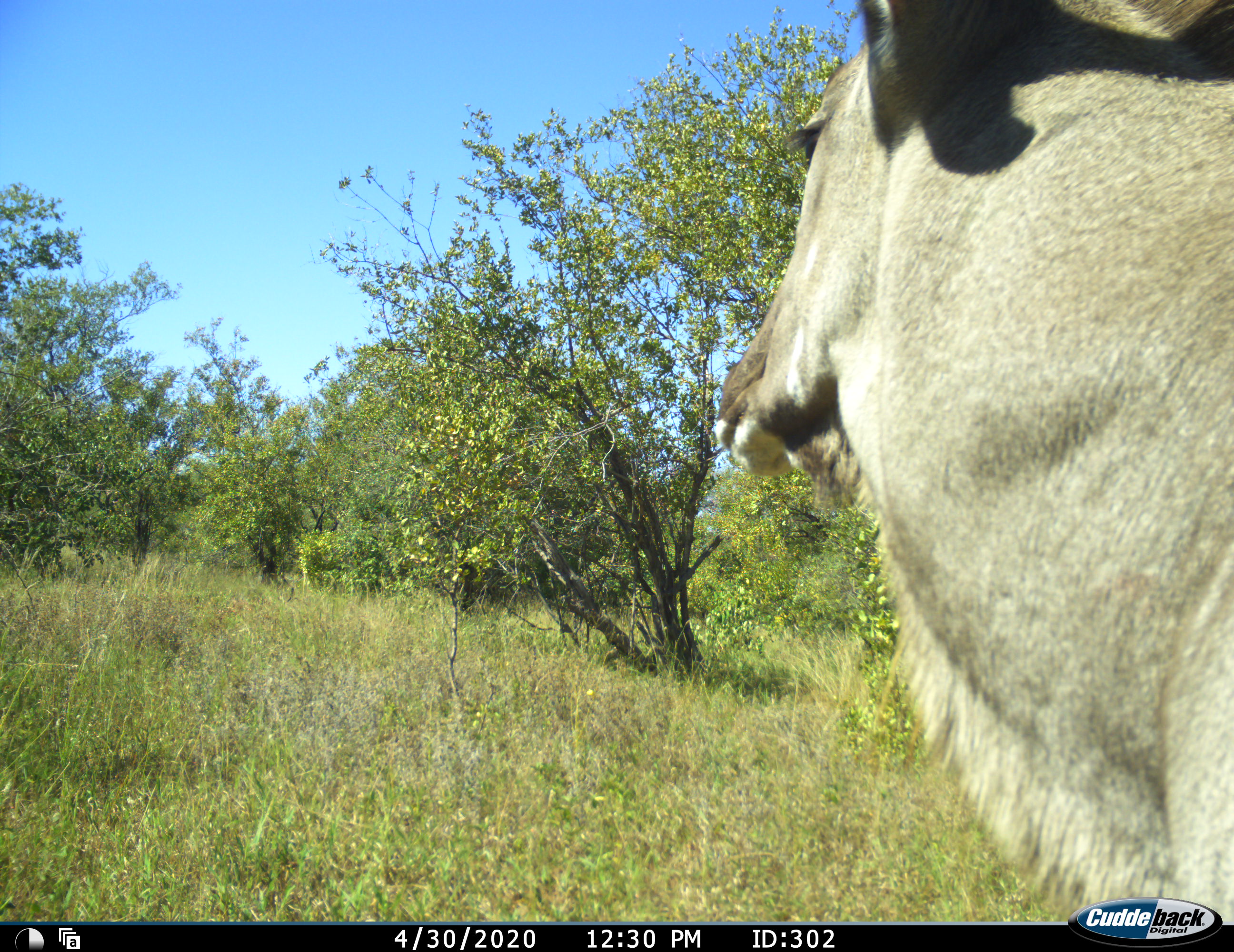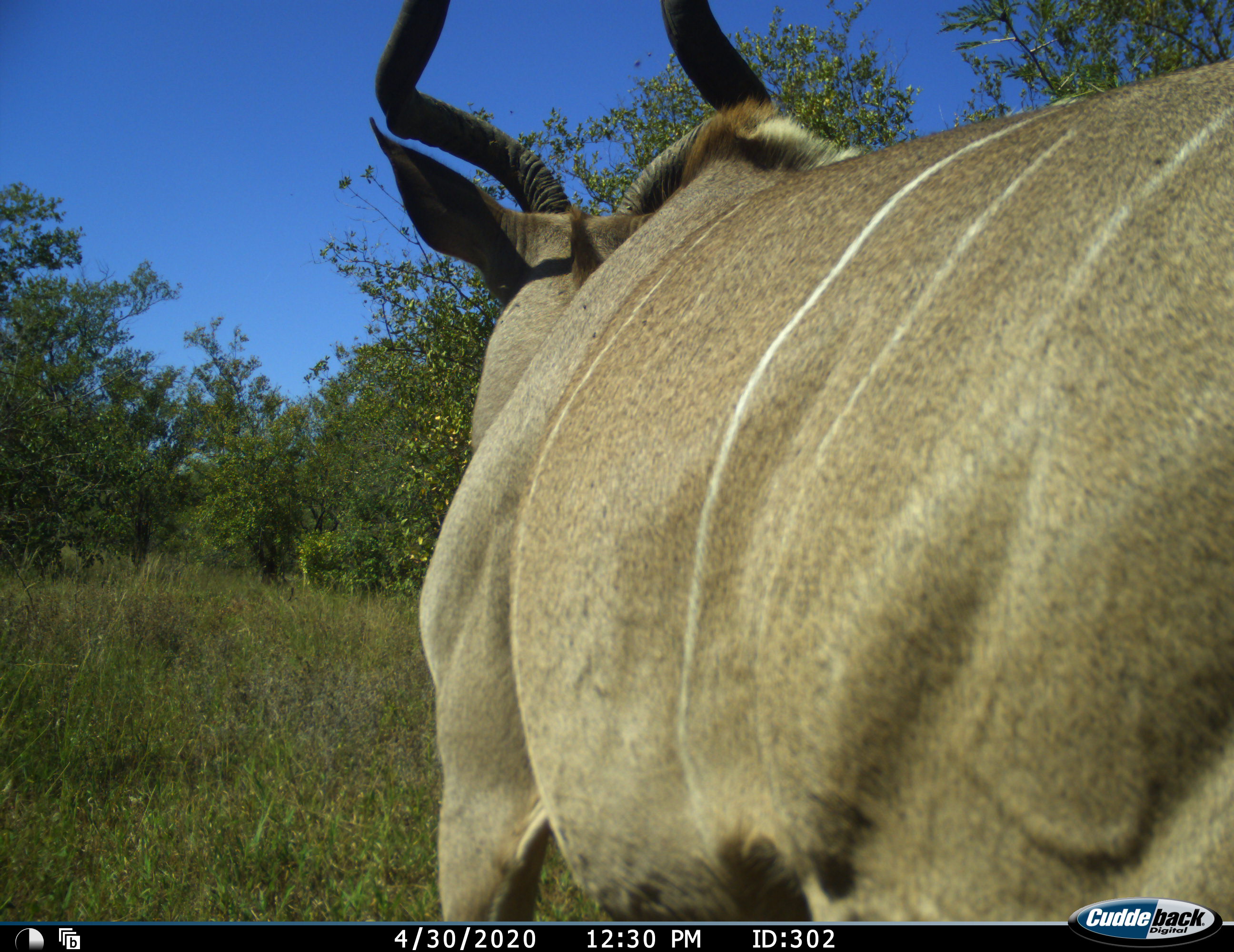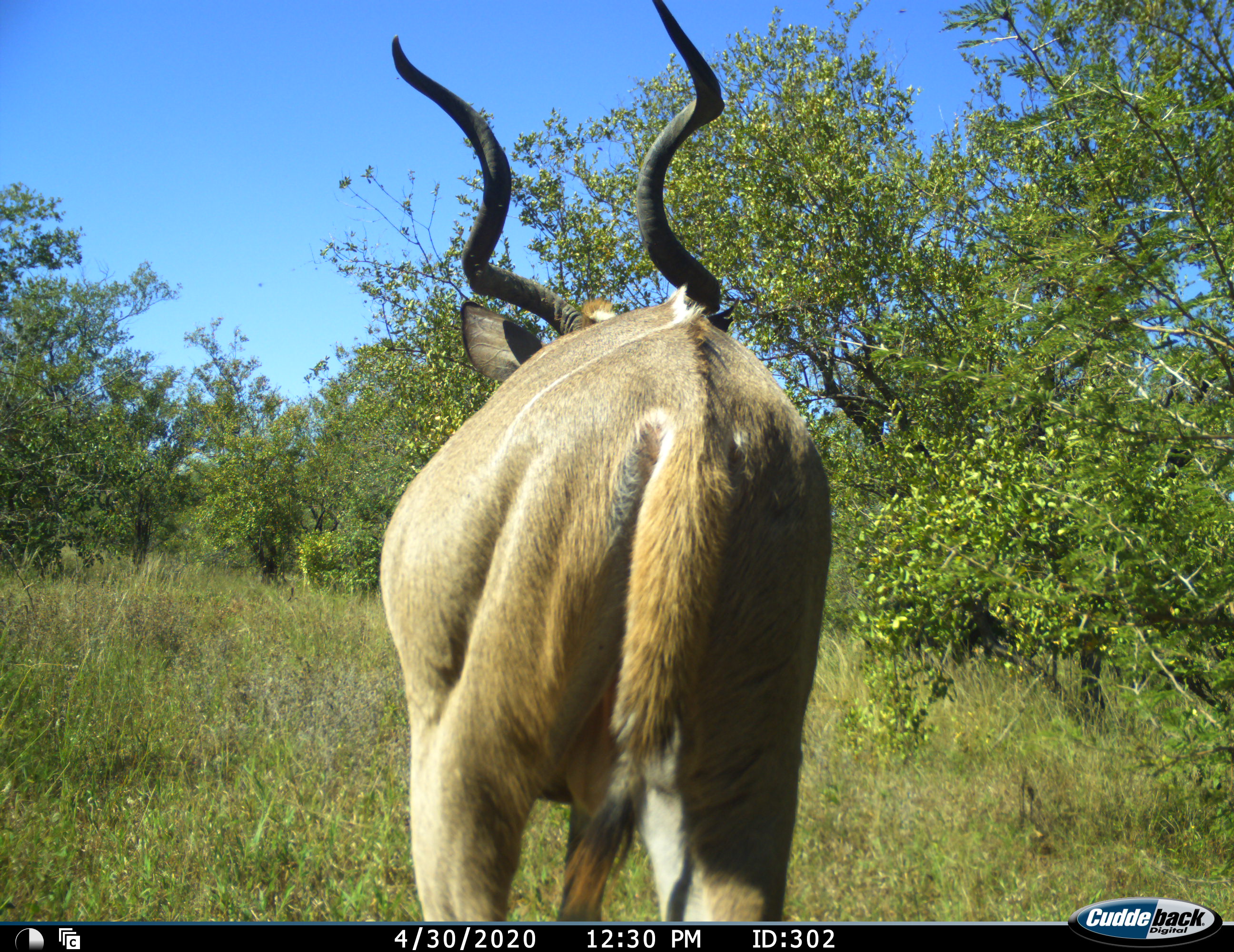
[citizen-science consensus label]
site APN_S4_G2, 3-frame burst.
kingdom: Animalia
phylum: Chordata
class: Mammalia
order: Artiodactyla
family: Bovidae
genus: Tragelaphus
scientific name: Tragelaphus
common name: kudu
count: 1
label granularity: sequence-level